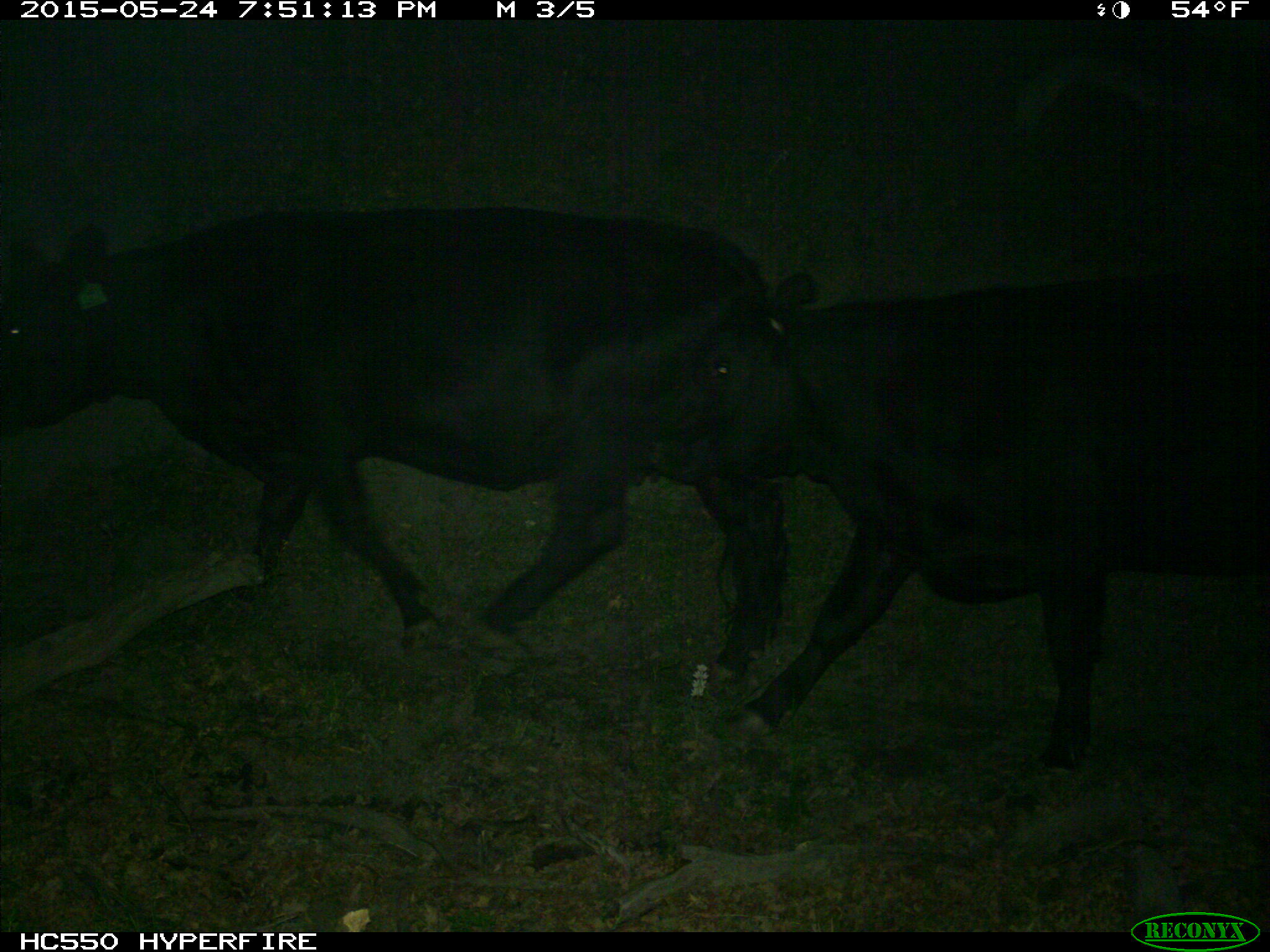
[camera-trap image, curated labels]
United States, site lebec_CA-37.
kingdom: Animalia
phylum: Chordata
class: Mammalia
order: Artiodactyla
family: Bovidae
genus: Bos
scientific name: Bos taurus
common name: domestic cow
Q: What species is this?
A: Bos taurus (domestic cow).